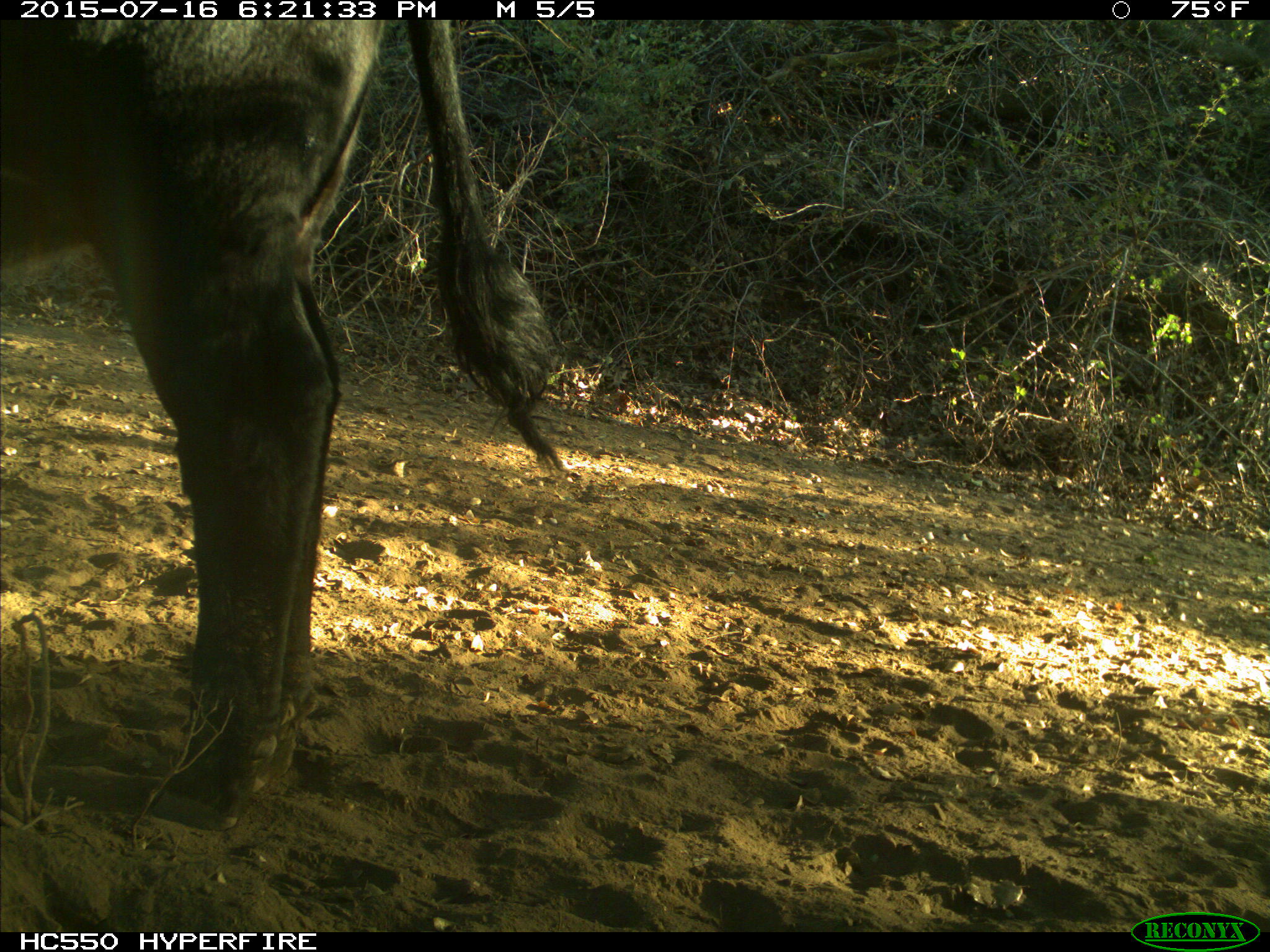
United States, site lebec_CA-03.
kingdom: Animalia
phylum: Chordata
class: Mammalia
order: Artiodactyla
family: Bovidae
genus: Bos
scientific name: Bos taurus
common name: domestic cow